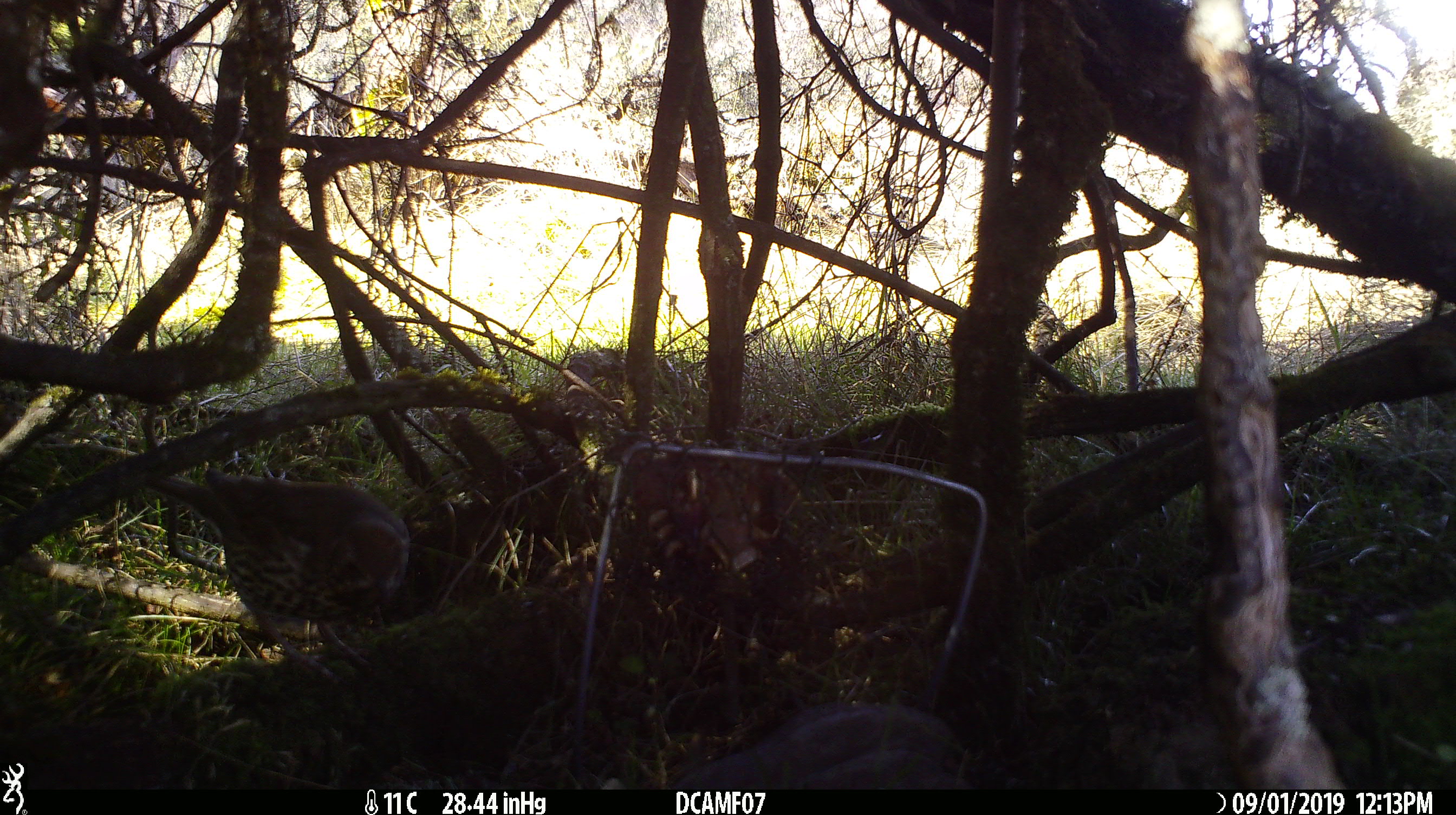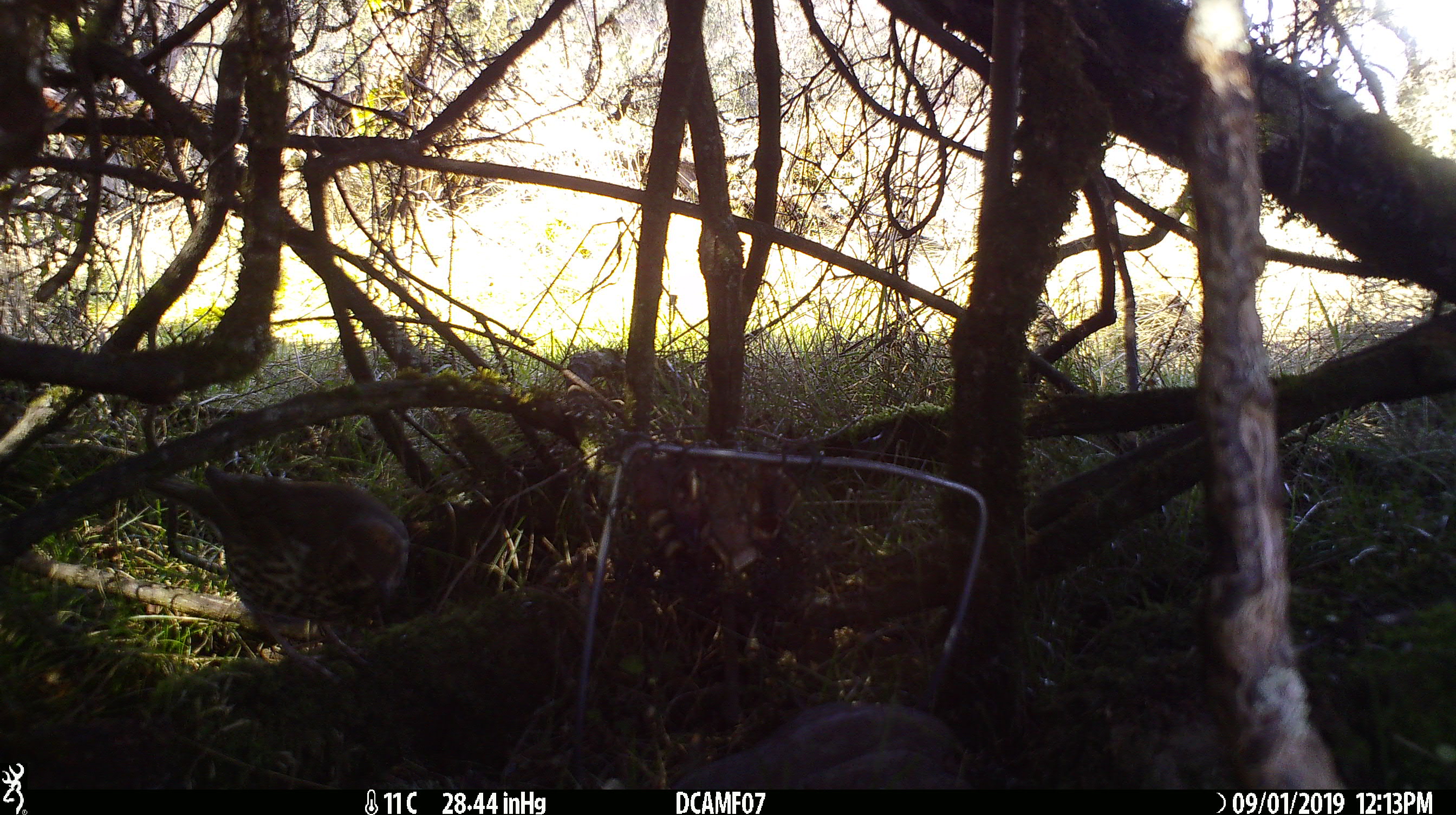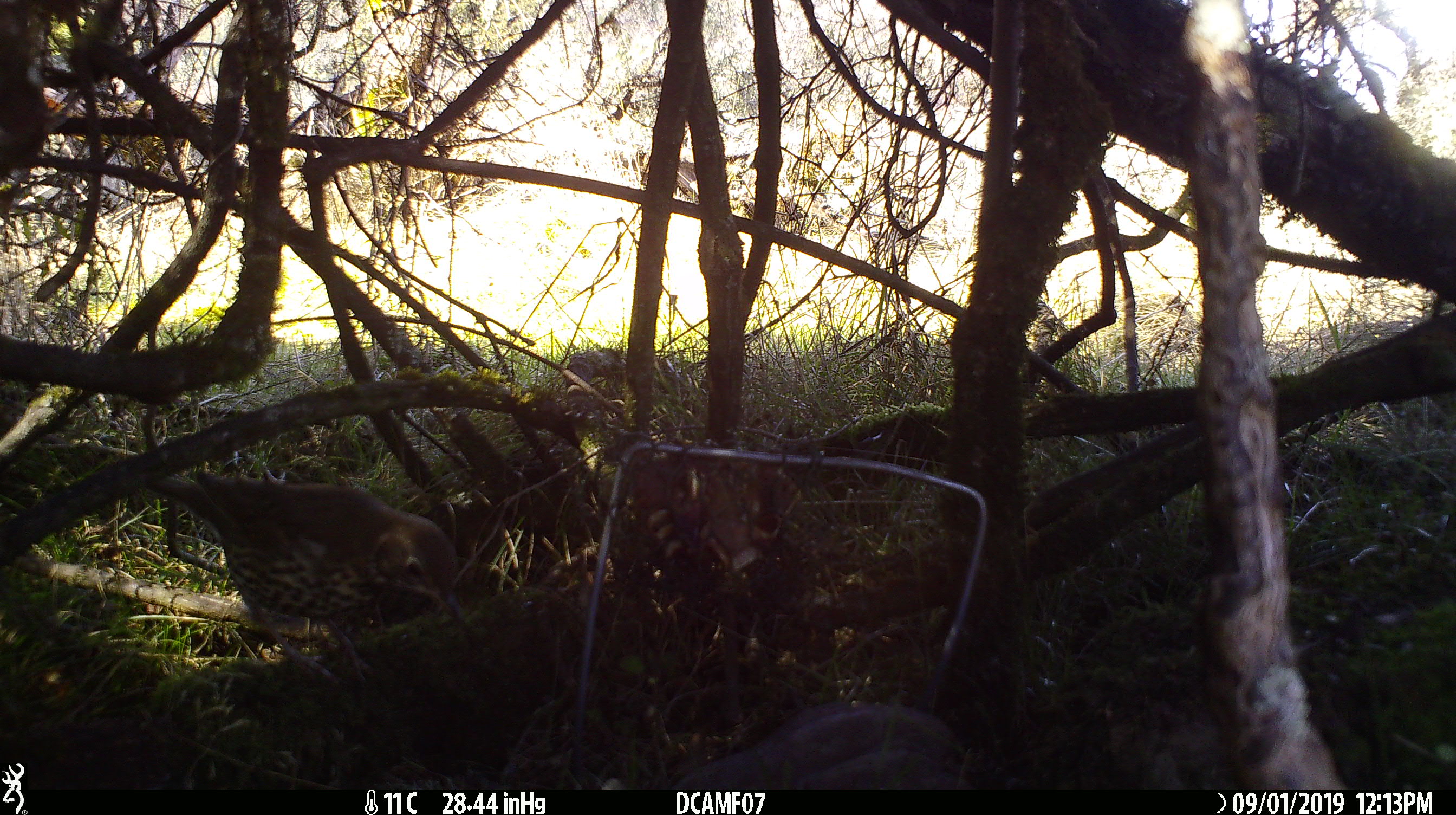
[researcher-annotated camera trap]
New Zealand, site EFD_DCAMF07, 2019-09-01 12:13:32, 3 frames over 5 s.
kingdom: Animalia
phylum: Chordata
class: Aves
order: Passeriformes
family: Turdidae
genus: Turdus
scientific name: Turdus philomelos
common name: song thrush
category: thrush